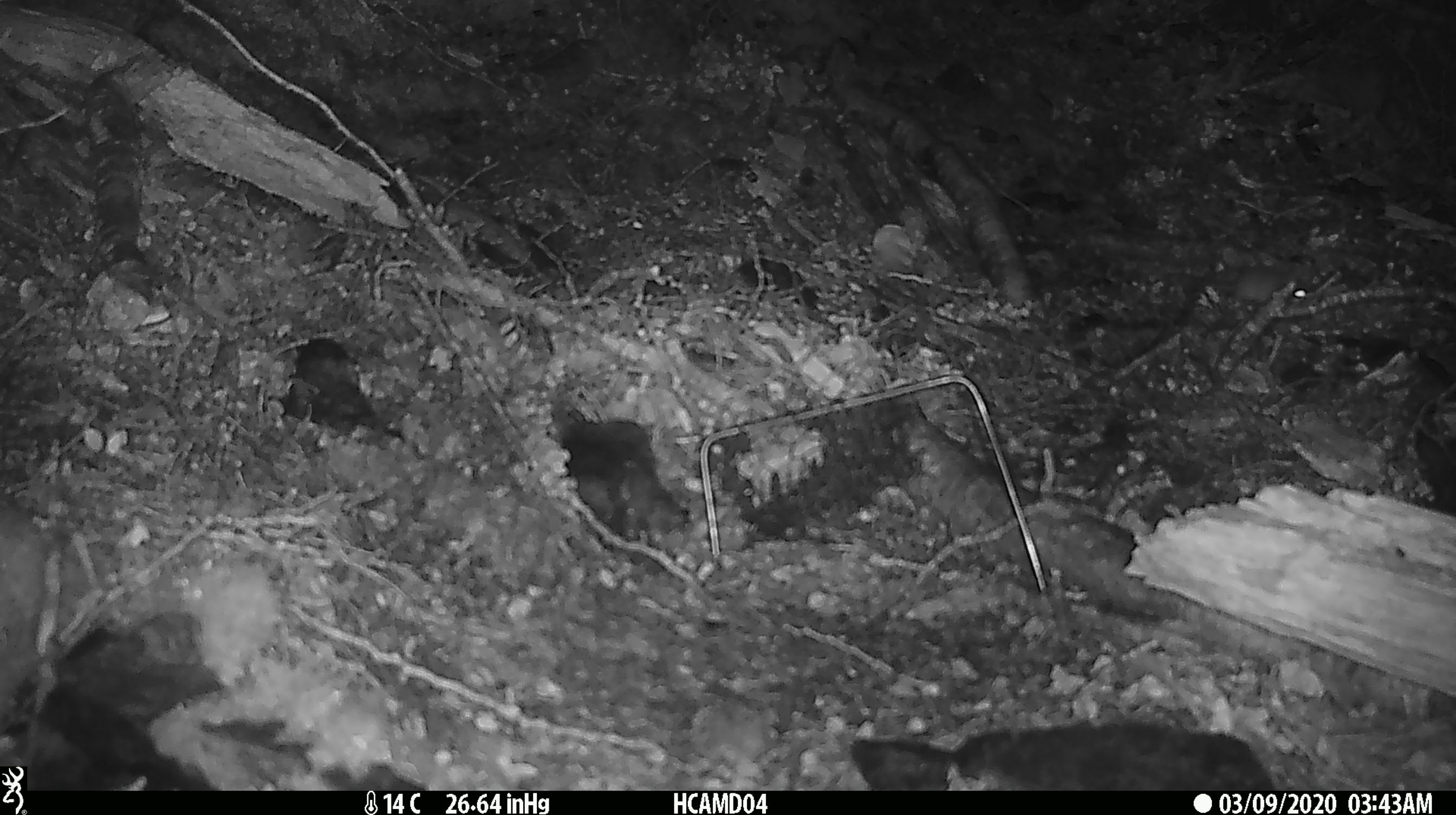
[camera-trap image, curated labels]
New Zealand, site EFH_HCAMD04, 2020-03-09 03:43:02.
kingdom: Animalia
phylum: Chordata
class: Mammalia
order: Rodentia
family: Muridae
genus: Mus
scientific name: Mus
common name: mouse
Mouse (Mus).